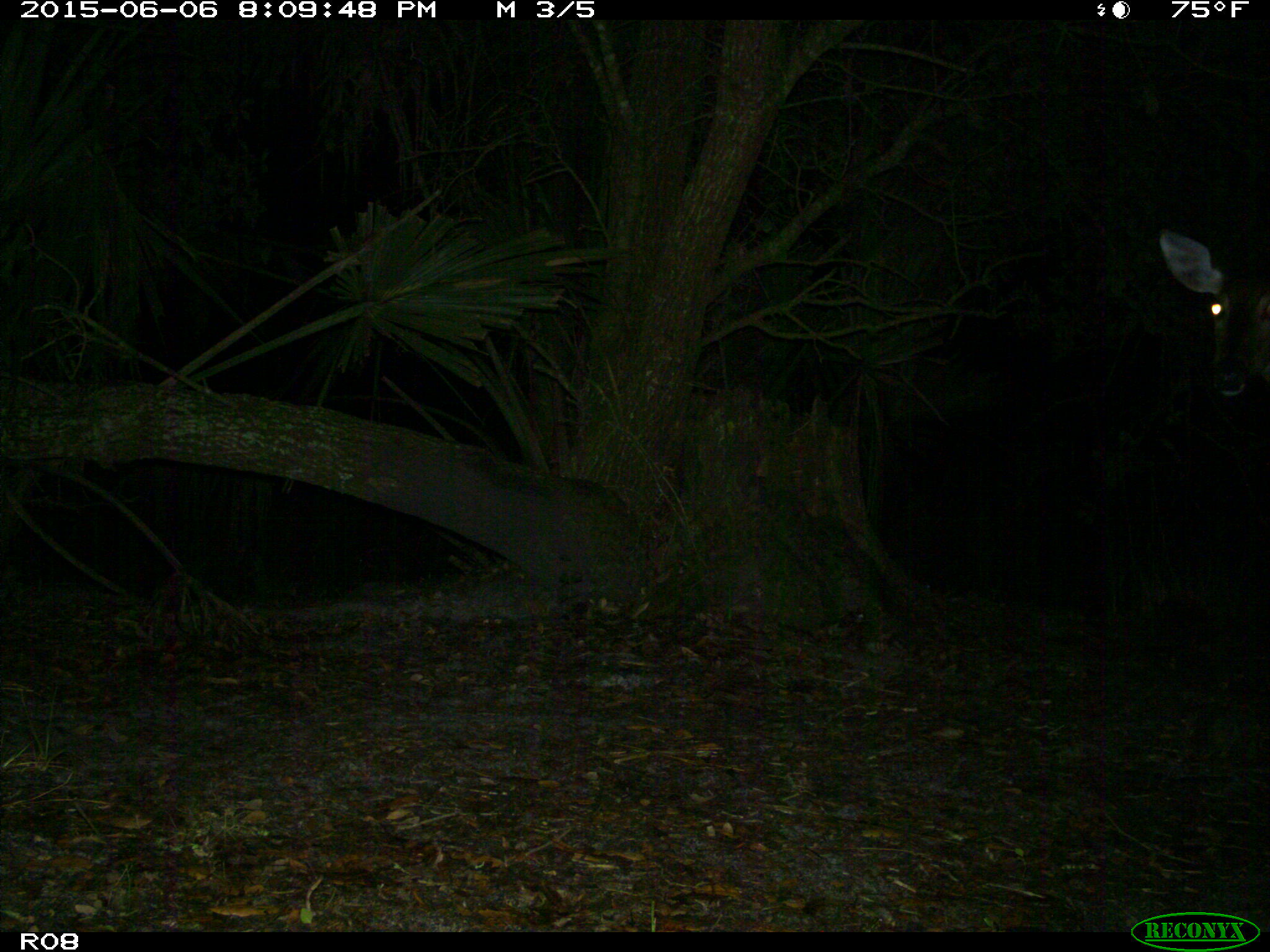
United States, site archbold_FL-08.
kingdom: Animalia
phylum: Chordata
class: Mammalia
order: Artiodactyla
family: Cervidae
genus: Odocoileus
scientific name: Odocoileus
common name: deer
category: unidentified deer